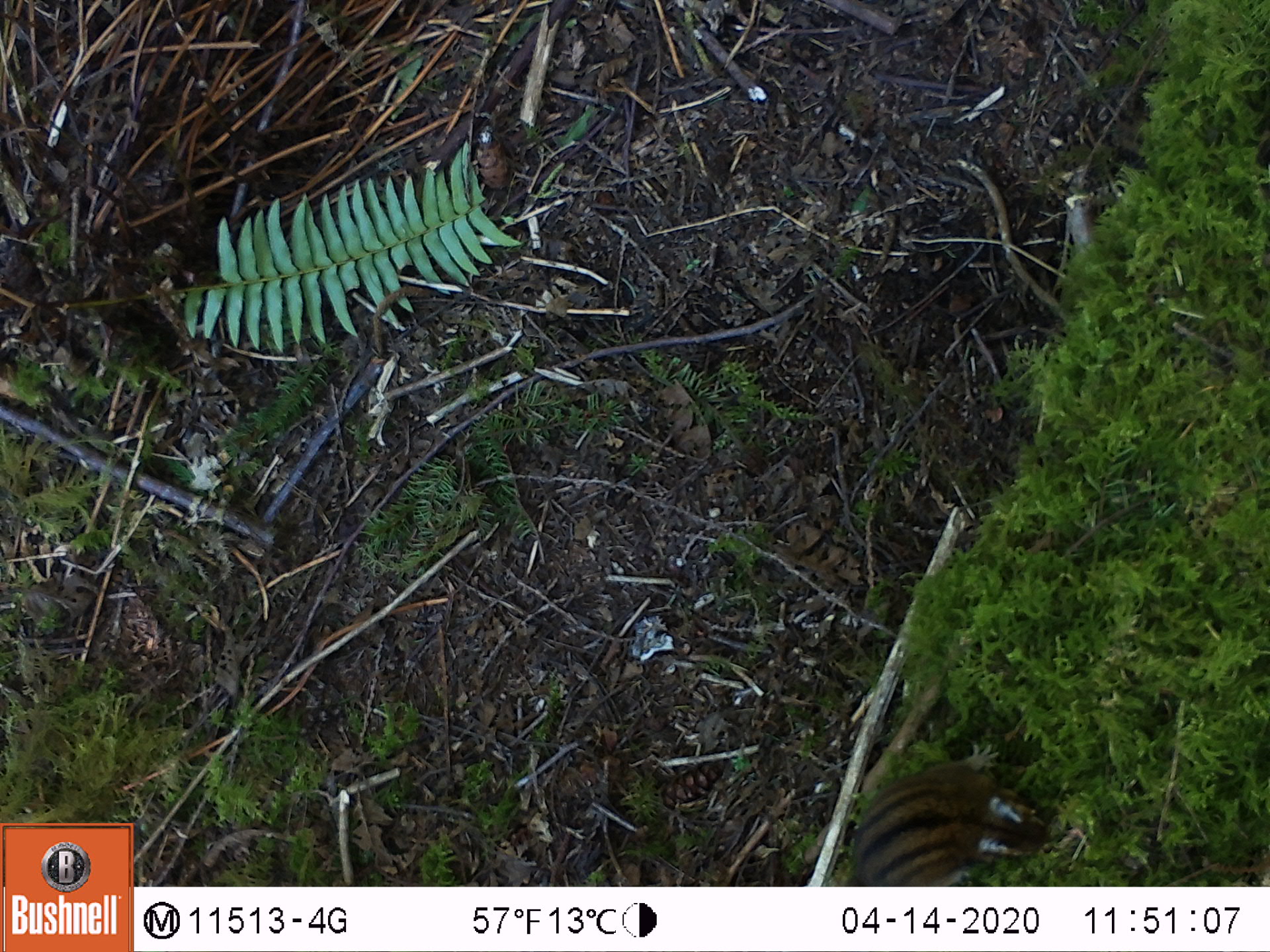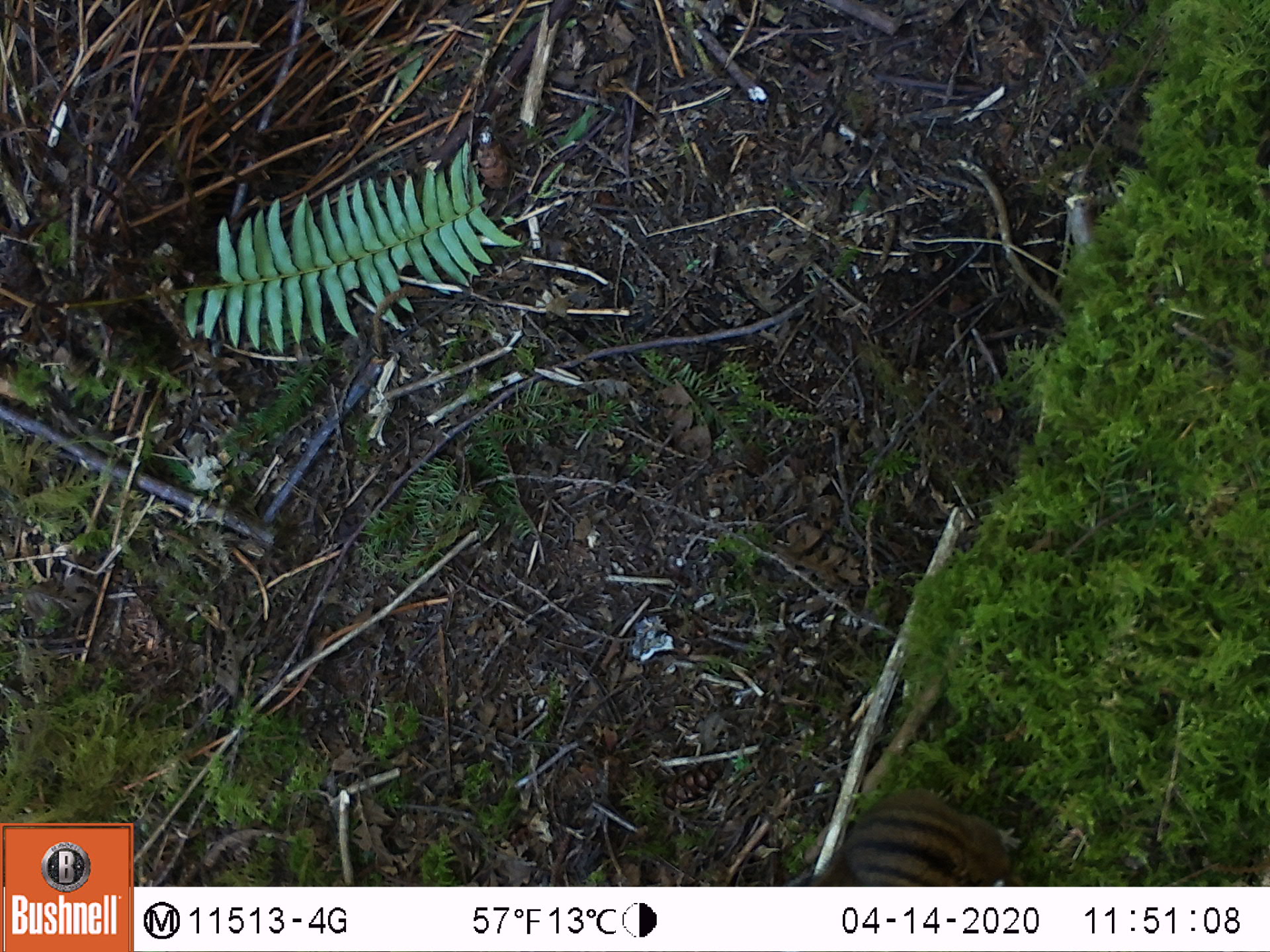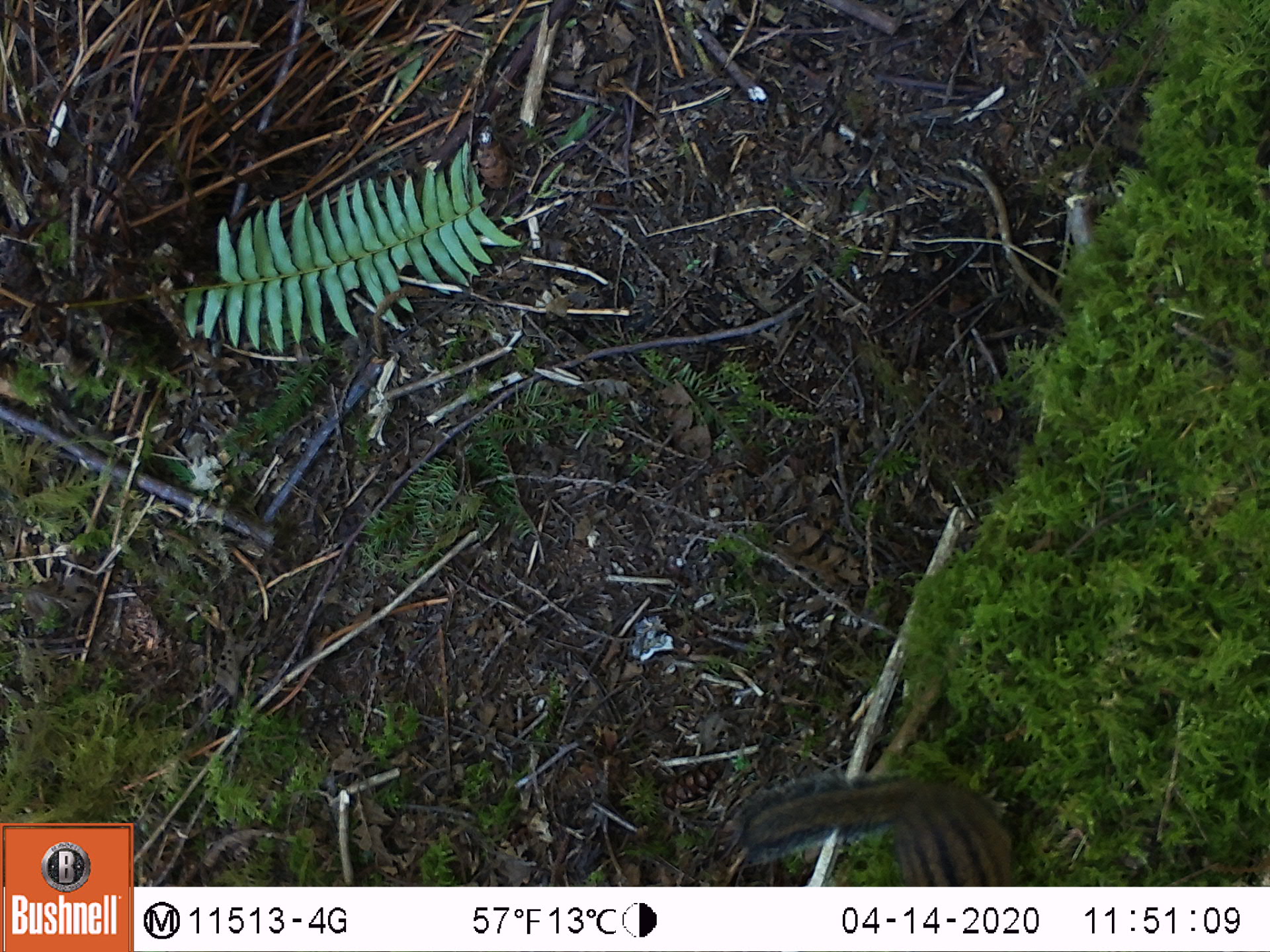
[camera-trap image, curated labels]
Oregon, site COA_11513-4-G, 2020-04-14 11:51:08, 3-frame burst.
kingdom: Animalia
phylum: Chordata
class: Mammalia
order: Rodentia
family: Sciuridae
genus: Neotamias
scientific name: Neotamias townsendii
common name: townsend's chipmunk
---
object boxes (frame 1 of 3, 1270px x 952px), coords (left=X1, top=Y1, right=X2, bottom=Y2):
townsend's chipmunk: (left=836, top=765, right=1057, bottom=880)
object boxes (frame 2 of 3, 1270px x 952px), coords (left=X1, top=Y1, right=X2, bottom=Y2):
townsend's chipmunk: (left=827, top=792, right=1032, bottom=880)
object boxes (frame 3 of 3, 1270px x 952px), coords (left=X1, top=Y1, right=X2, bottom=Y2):
townsend's chipmunk: (left=717, top=754, right=1030, bottom=878)